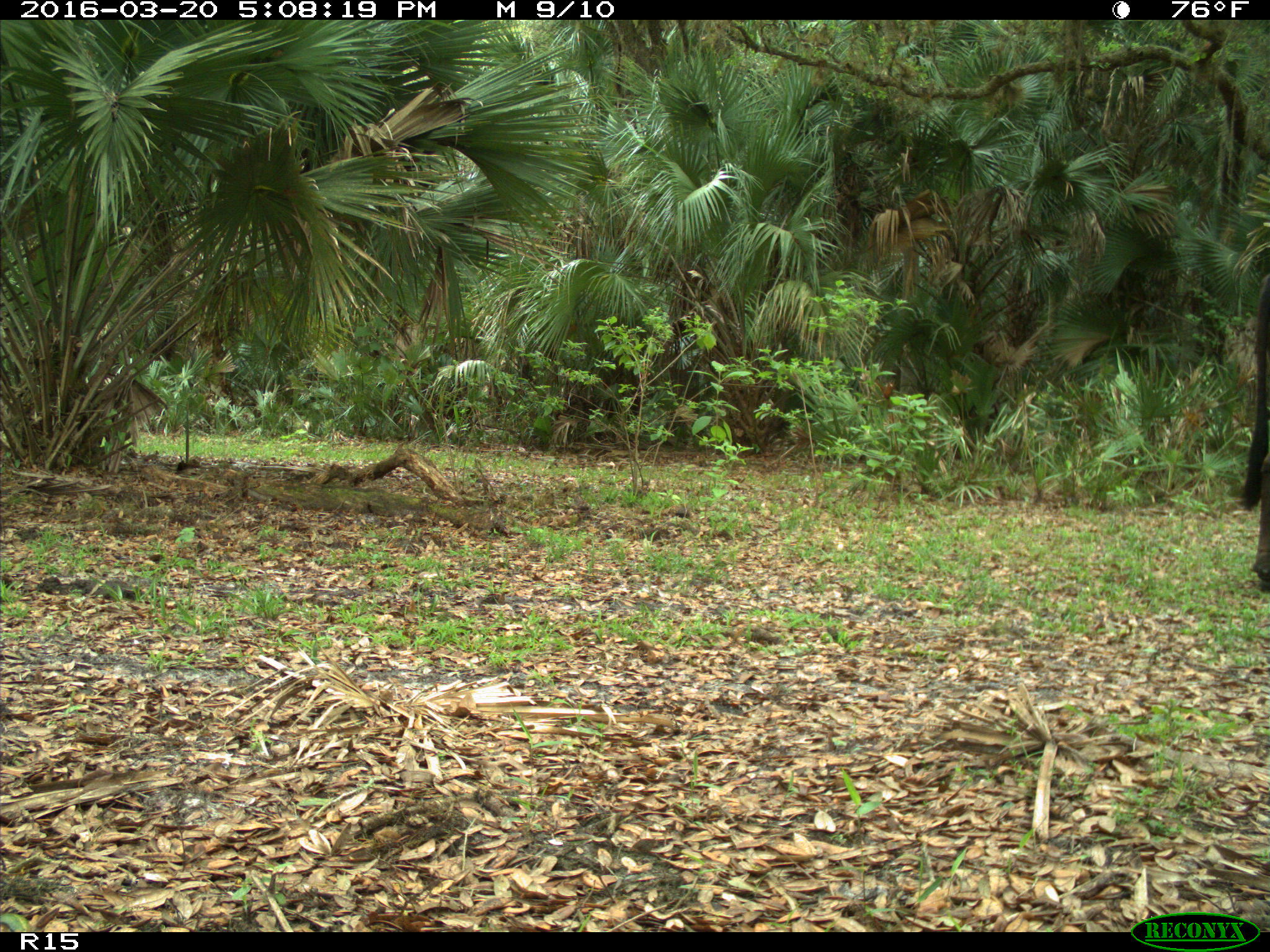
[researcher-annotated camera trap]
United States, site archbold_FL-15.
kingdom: Animalia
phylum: Chordata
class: Mammalia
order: Artiodactyla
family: Bovidae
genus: Bos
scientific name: Bos taurus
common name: domestic cow